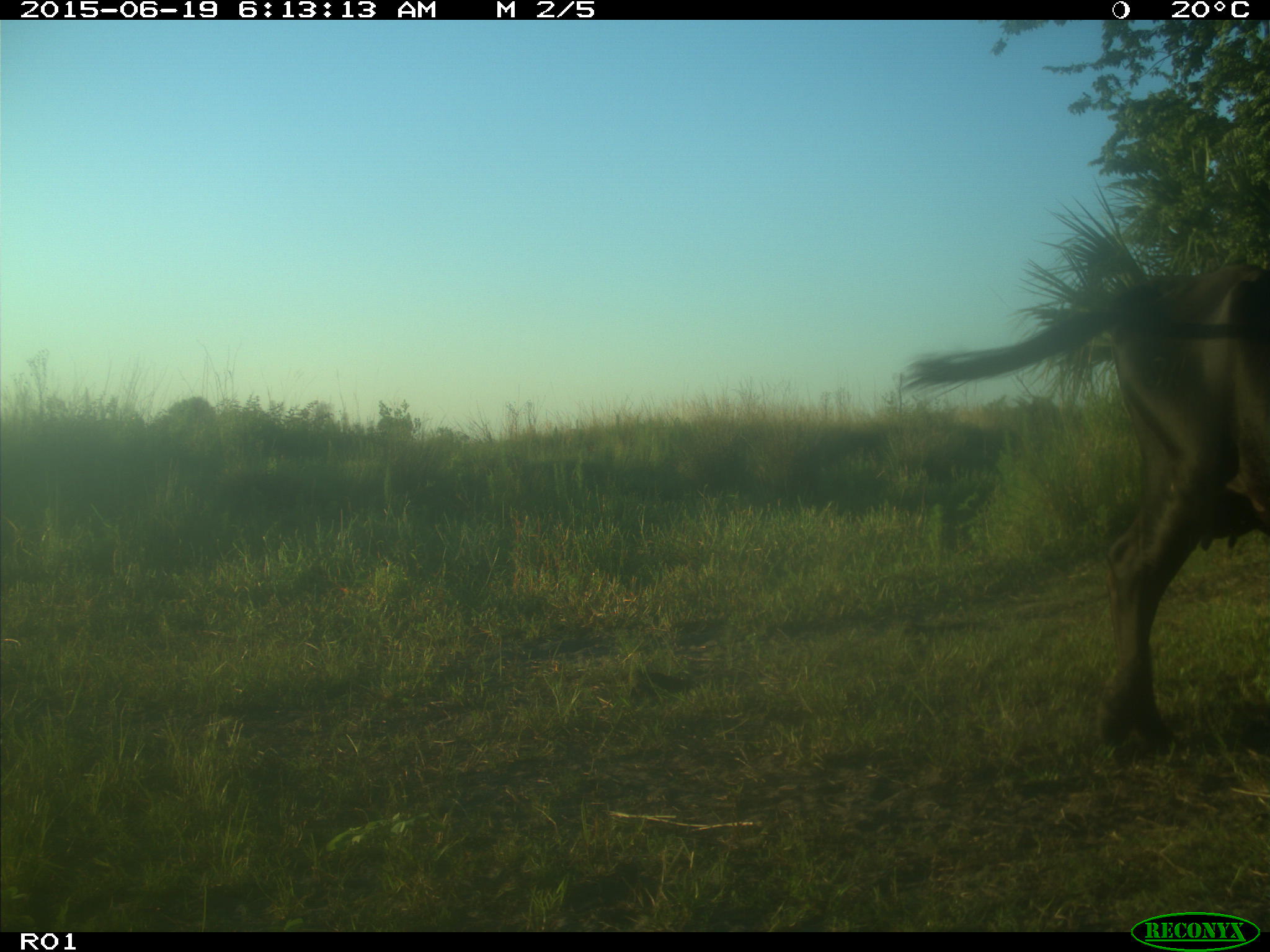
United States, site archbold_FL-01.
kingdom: Animalia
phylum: Chordata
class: Mammalia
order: Artiodactyla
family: Bovidae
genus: Bos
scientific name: Bos taurus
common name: domestic cow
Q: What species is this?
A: Bos taurus (domestic cow).